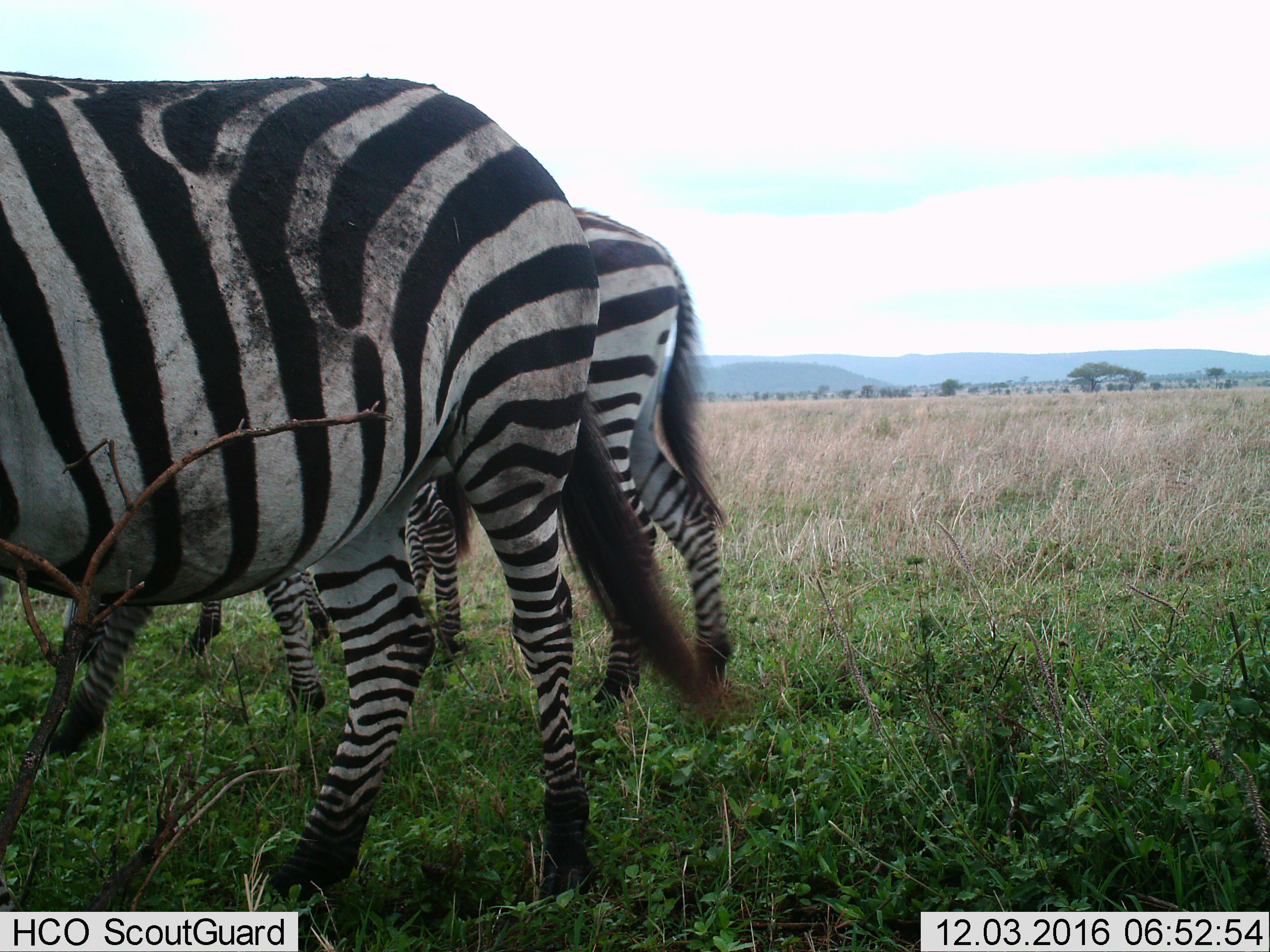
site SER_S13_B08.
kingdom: Animalia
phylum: Chordata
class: Mammalia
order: Perissodactyla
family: Equidae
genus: Equus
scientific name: Equus quagga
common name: plains zebra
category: zebraplains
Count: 3.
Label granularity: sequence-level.